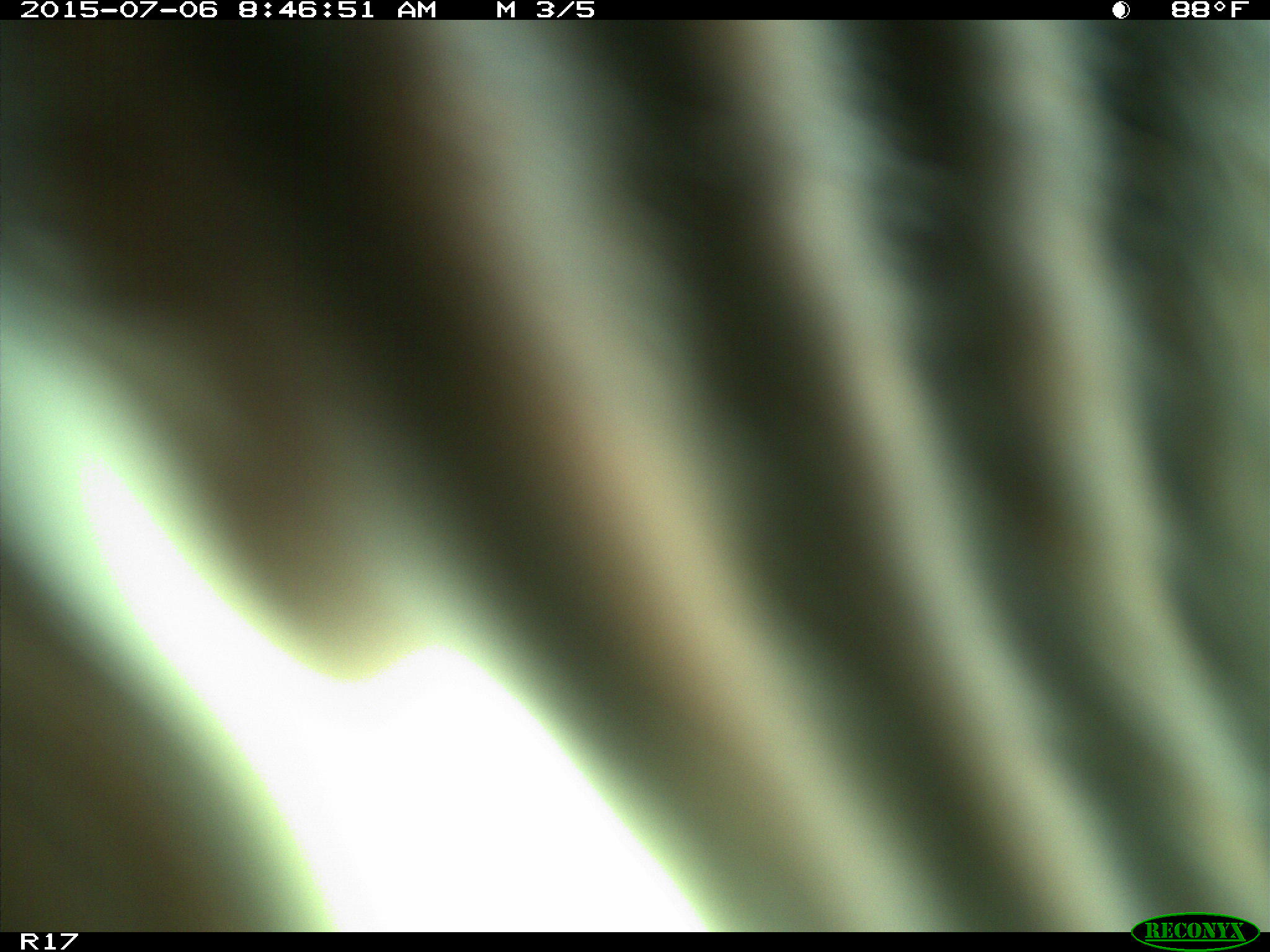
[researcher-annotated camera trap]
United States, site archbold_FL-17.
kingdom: Animalia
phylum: Chordata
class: Mammalia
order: Artiodactyla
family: Bovidae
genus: Bos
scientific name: Bos taurus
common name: domestic cow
Bos taurus (domestic cow).